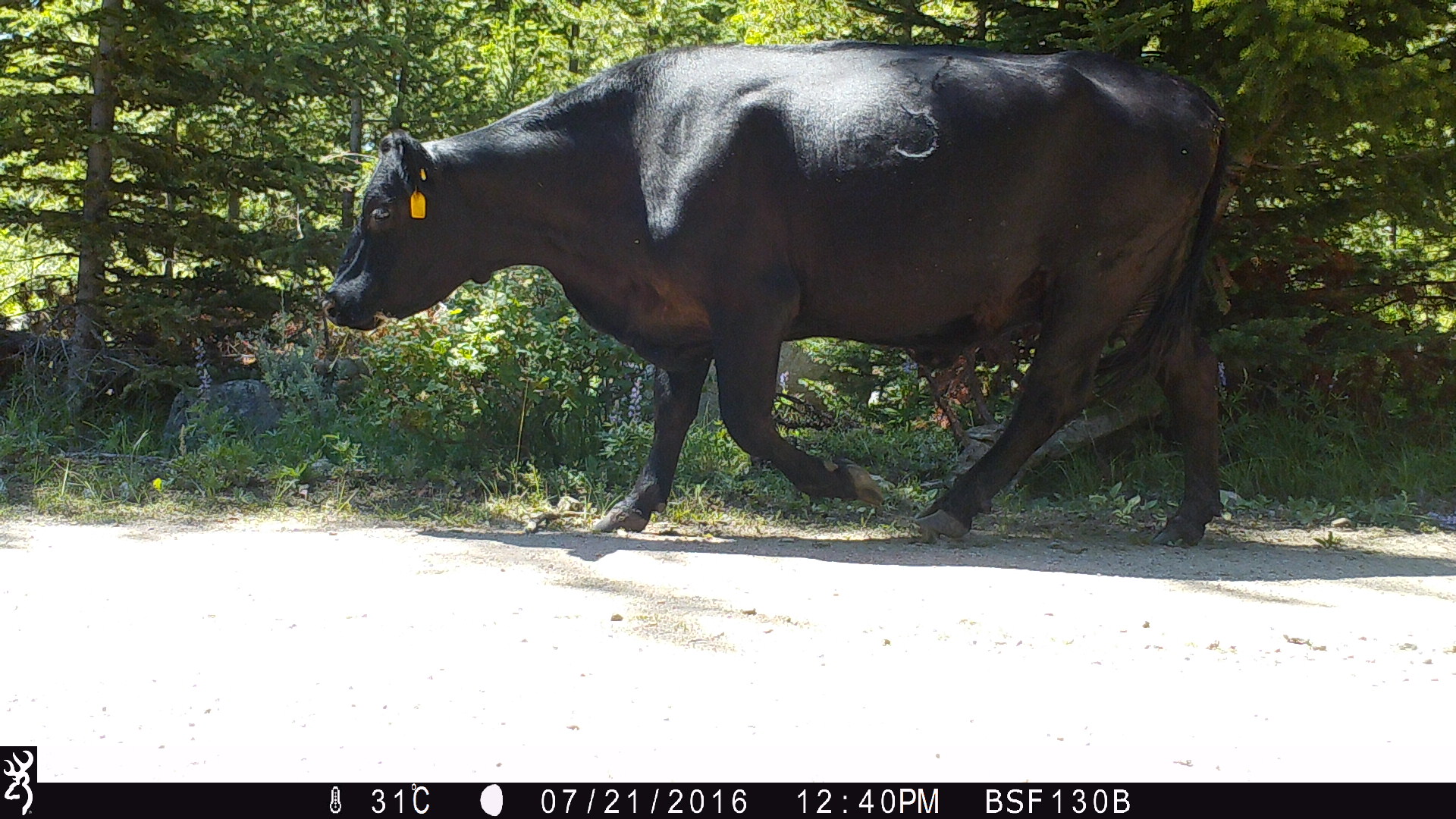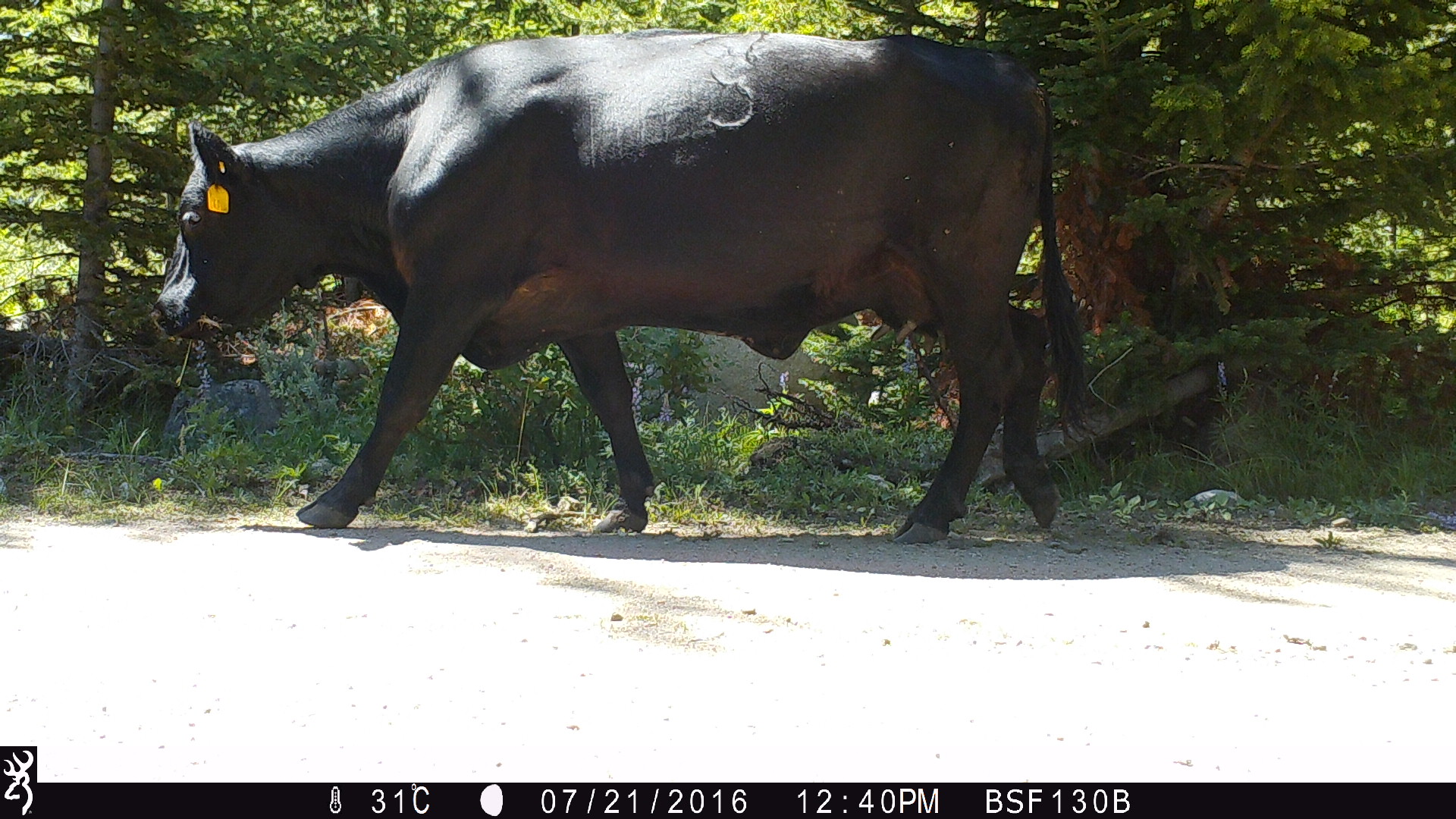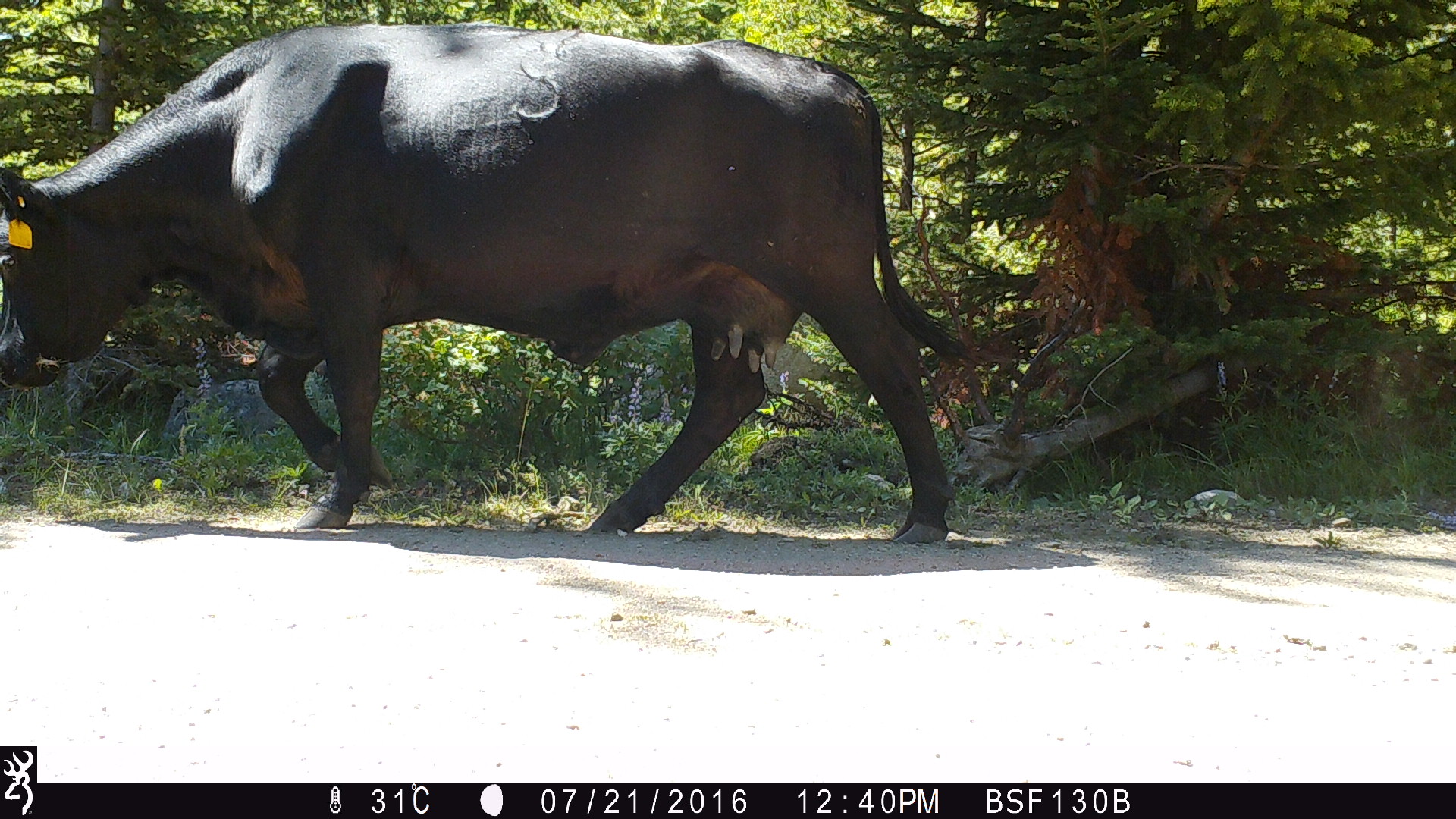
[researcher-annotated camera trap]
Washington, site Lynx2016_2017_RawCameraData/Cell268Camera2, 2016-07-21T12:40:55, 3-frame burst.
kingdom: Animalia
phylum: Chordata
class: Mammalia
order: Artiodactyla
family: Bovidae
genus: Bos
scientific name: Bos taurus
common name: domestic cattle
Domestic cattle (Bos taurus). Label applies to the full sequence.